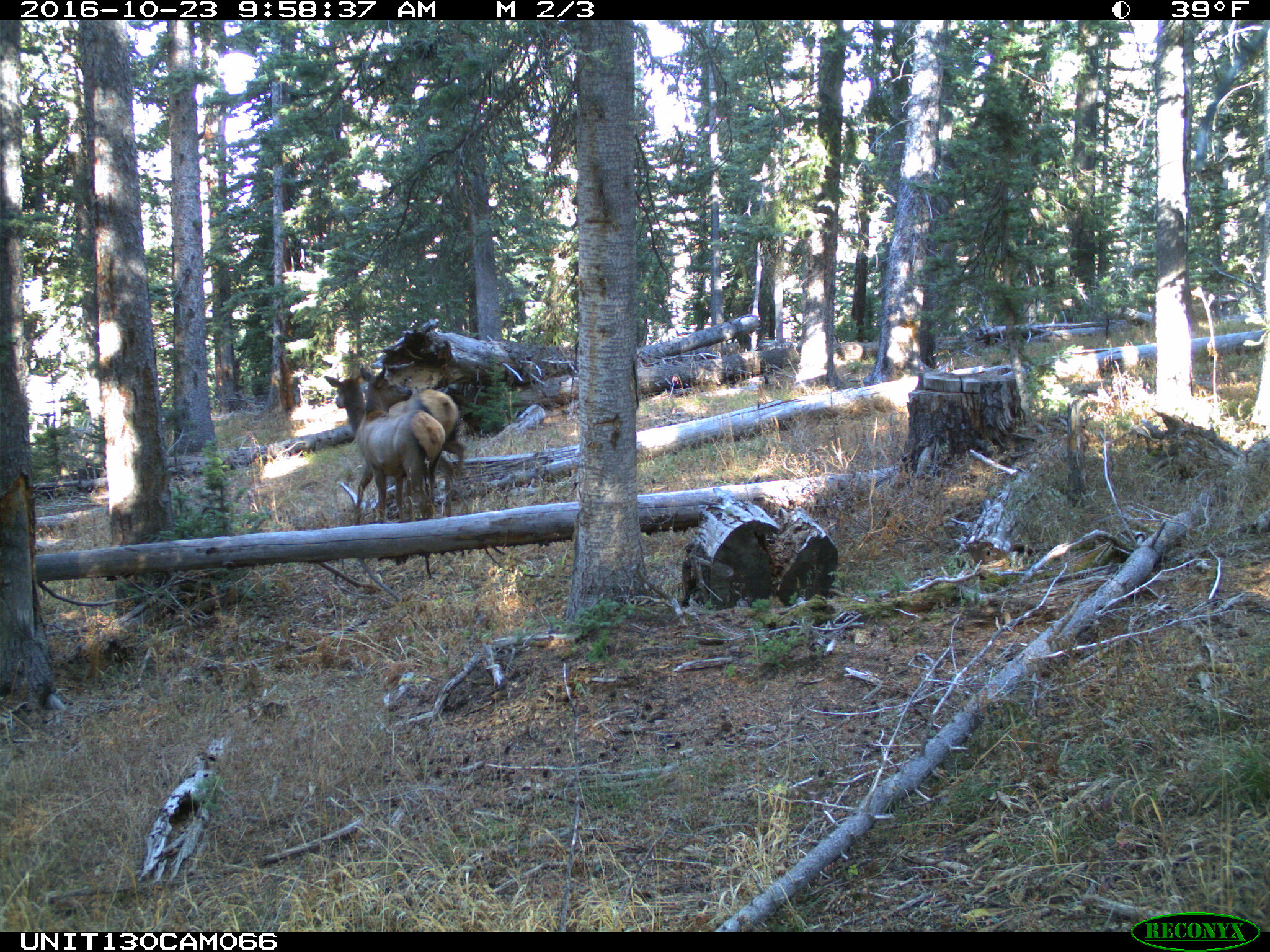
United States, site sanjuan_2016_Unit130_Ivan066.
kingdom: Animalia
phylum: Chordata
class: Mammalia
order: Artiodactyla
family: Cervidae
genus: Cervus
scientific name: Cervus elaphus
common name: red deer